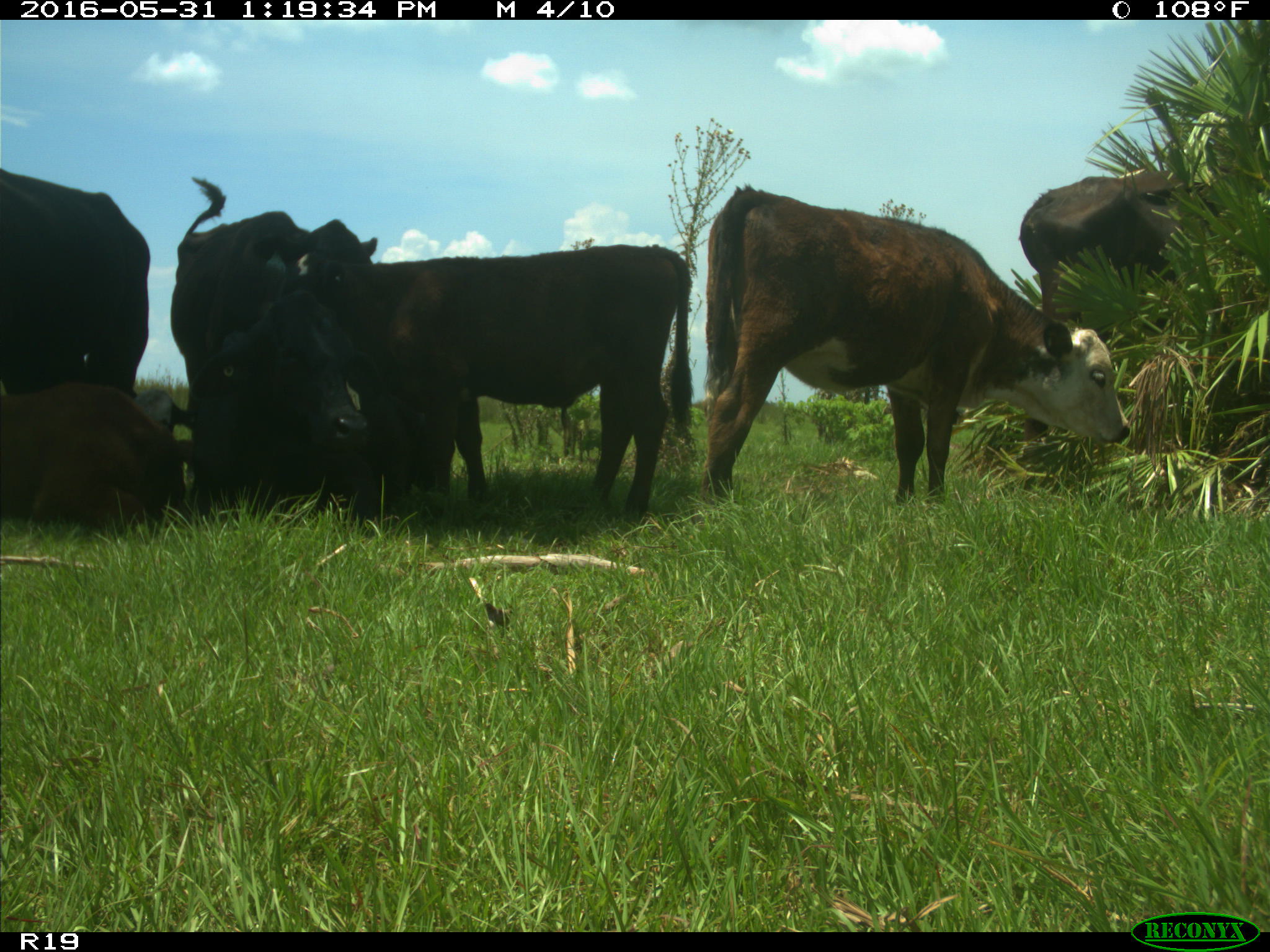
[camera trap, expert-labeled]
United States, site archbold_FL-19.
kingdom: Animalia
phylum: Chordata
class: Mammalia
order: Artiodactyla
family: Bovidae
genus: Bos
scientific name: Bos taurus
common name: domestic cow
Bos taurus (domestic cow).